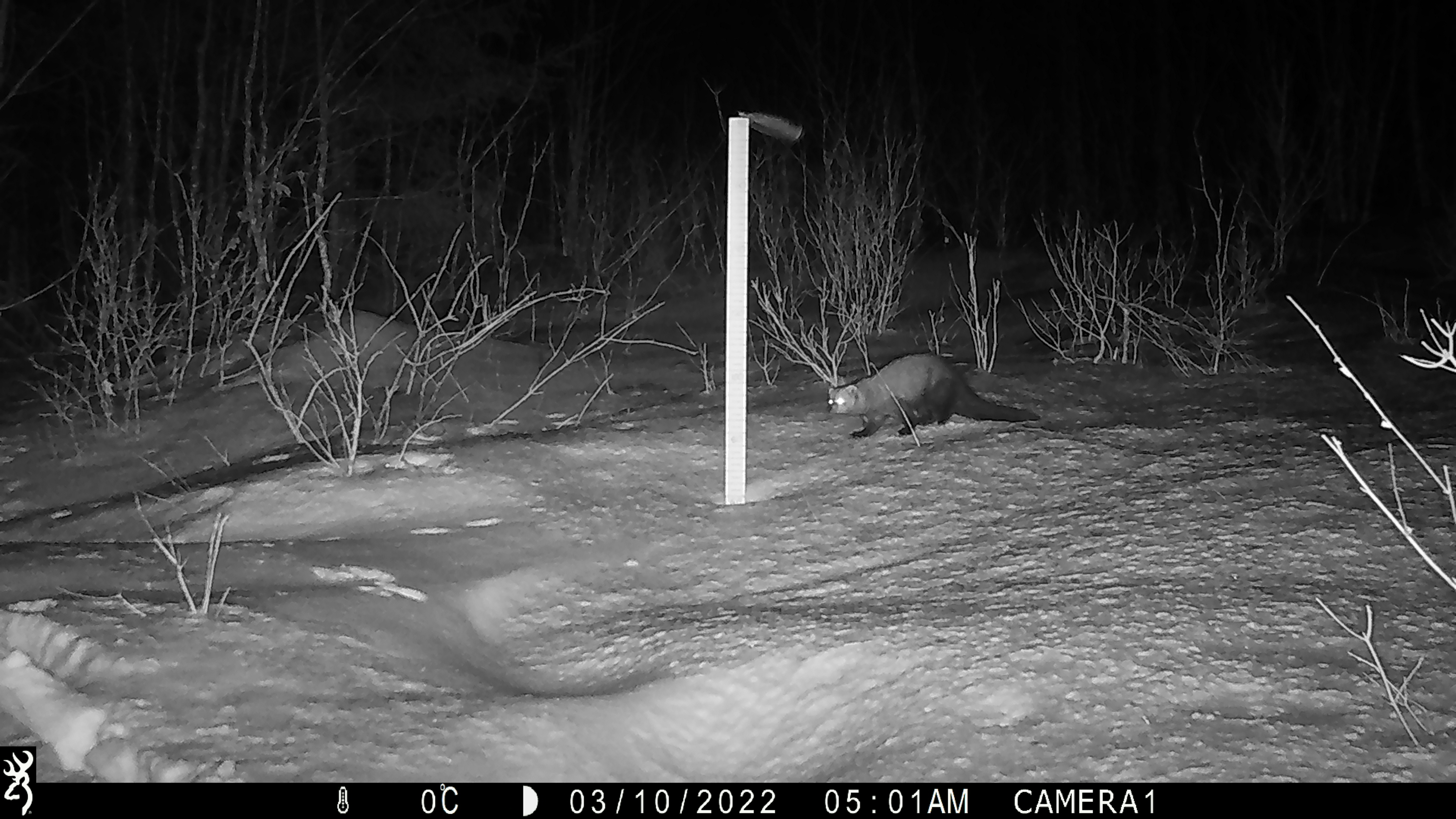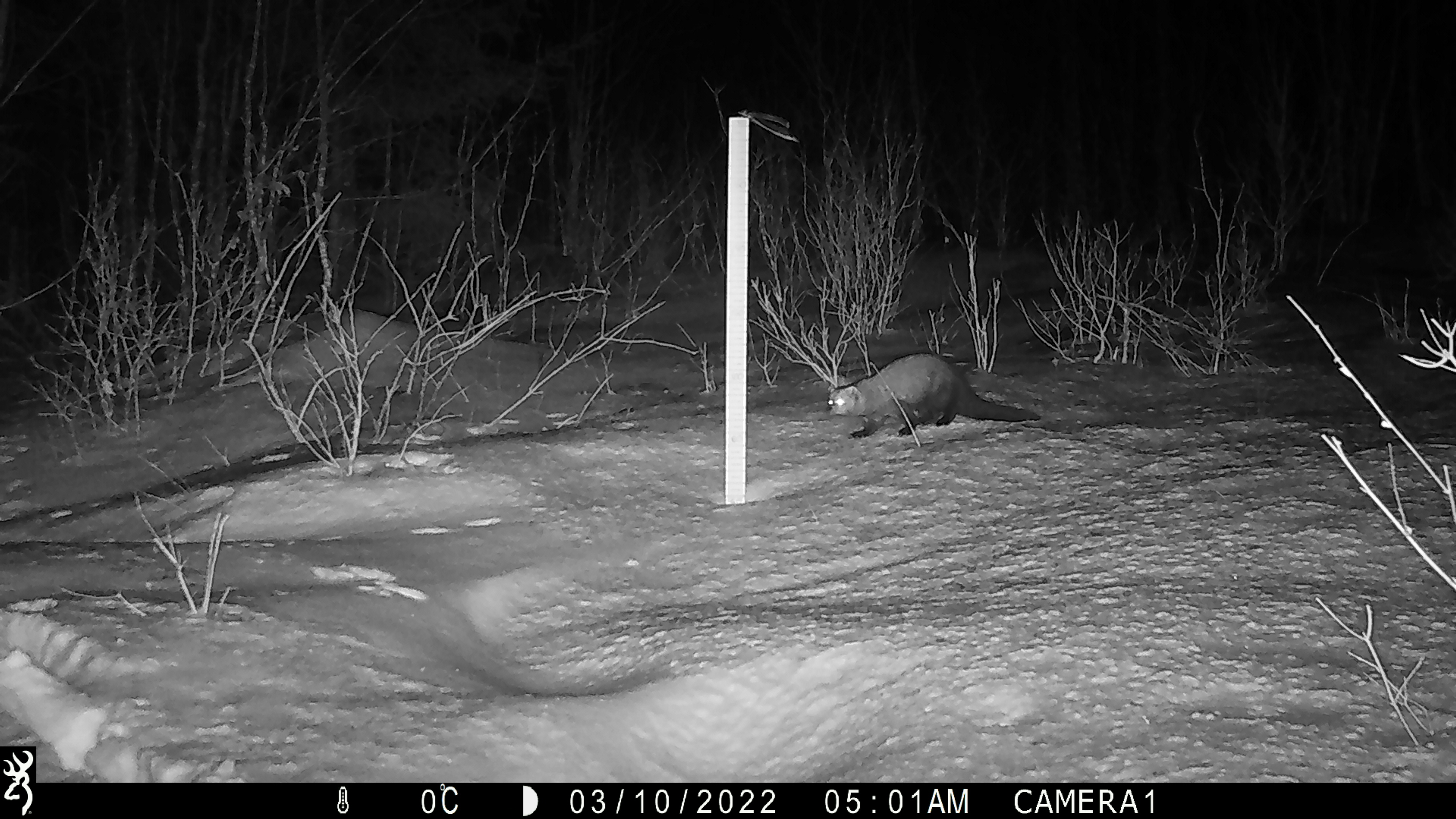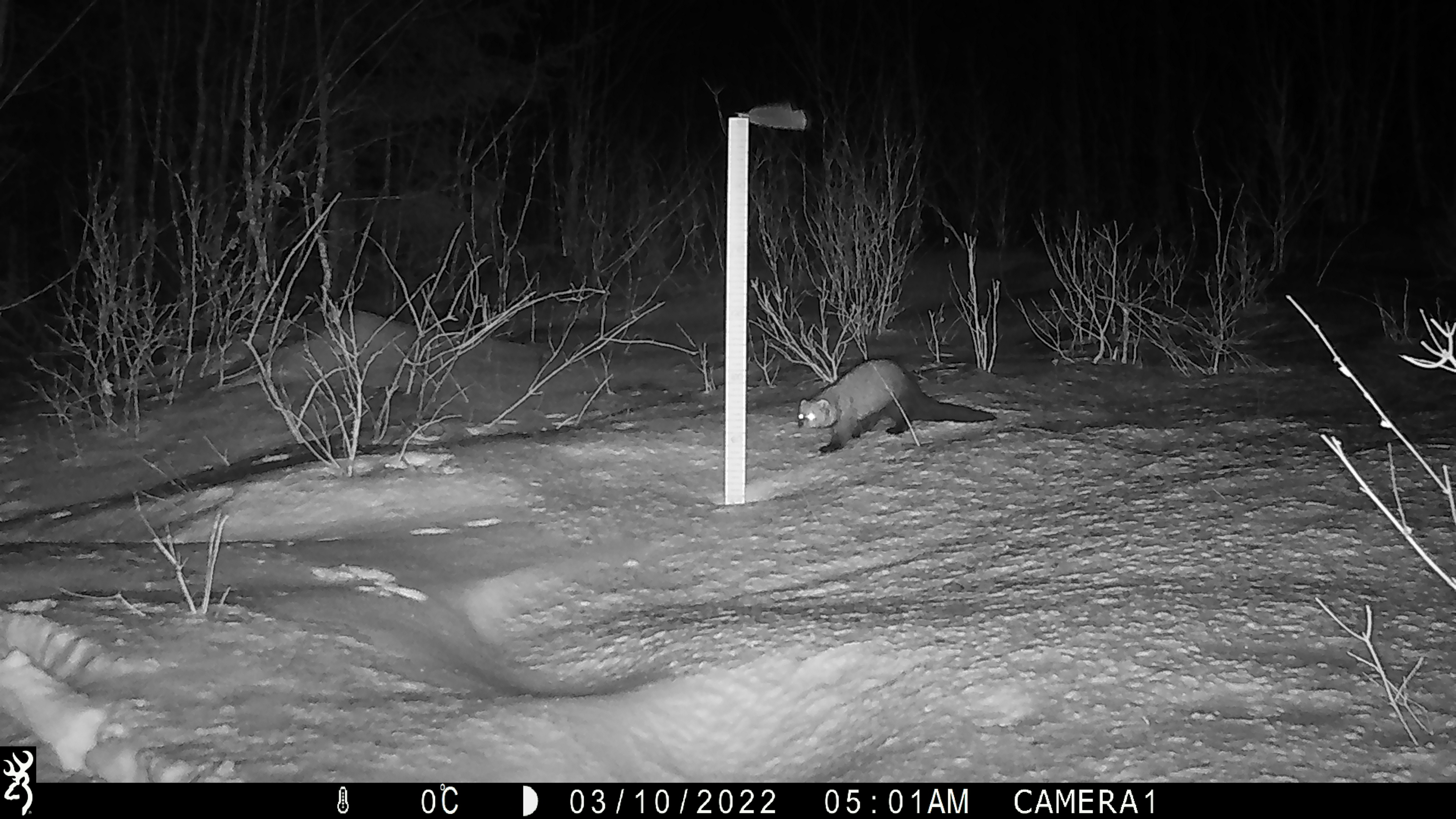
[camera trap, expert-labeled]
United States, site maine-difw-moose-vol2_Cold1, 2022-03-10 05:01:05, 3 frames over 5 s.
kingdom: Animalia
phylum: Chordata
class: Mammalia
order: Carnivora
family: Mustelidae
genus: Pekania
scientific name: Pekania pennanti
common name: fisher